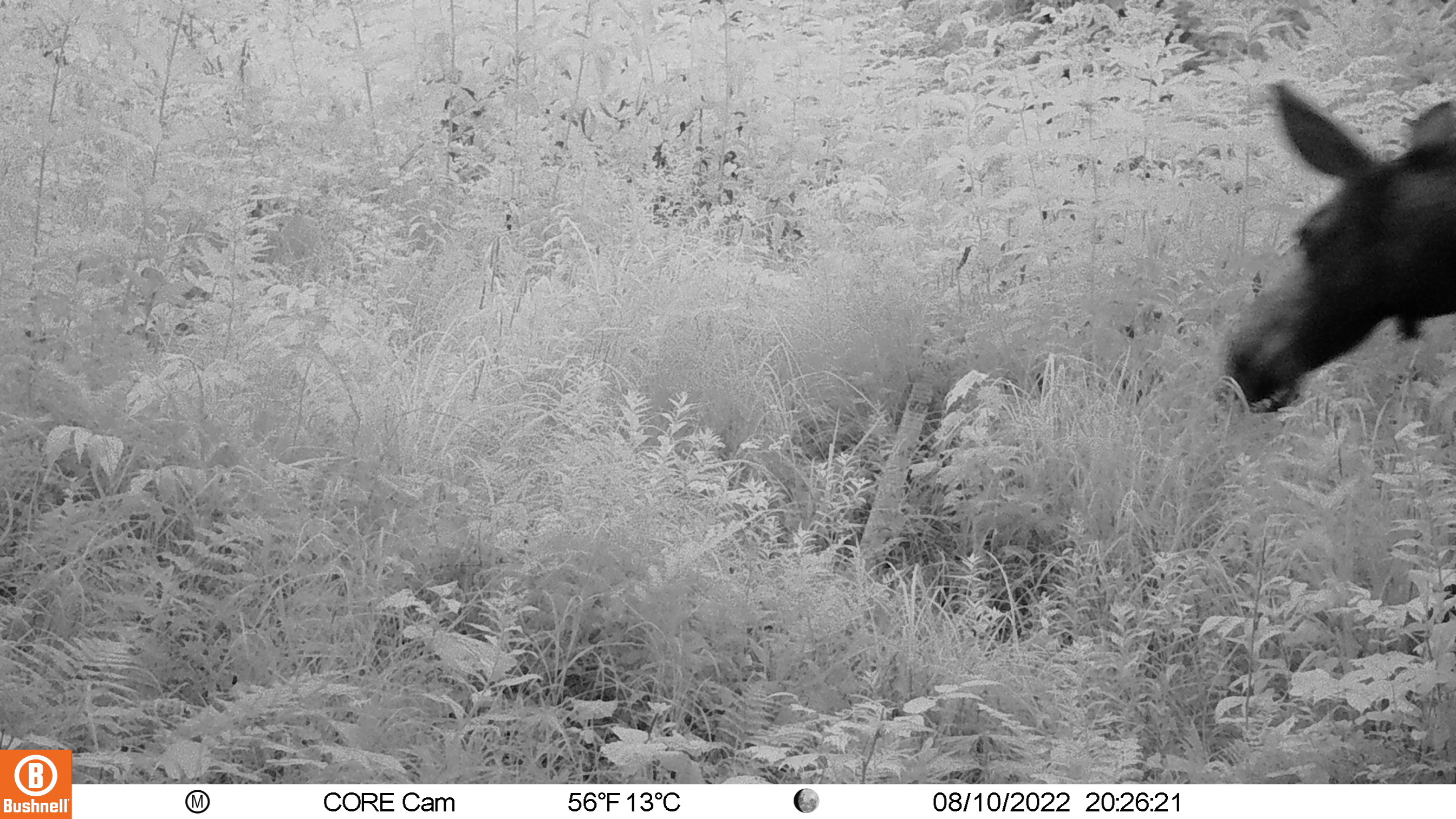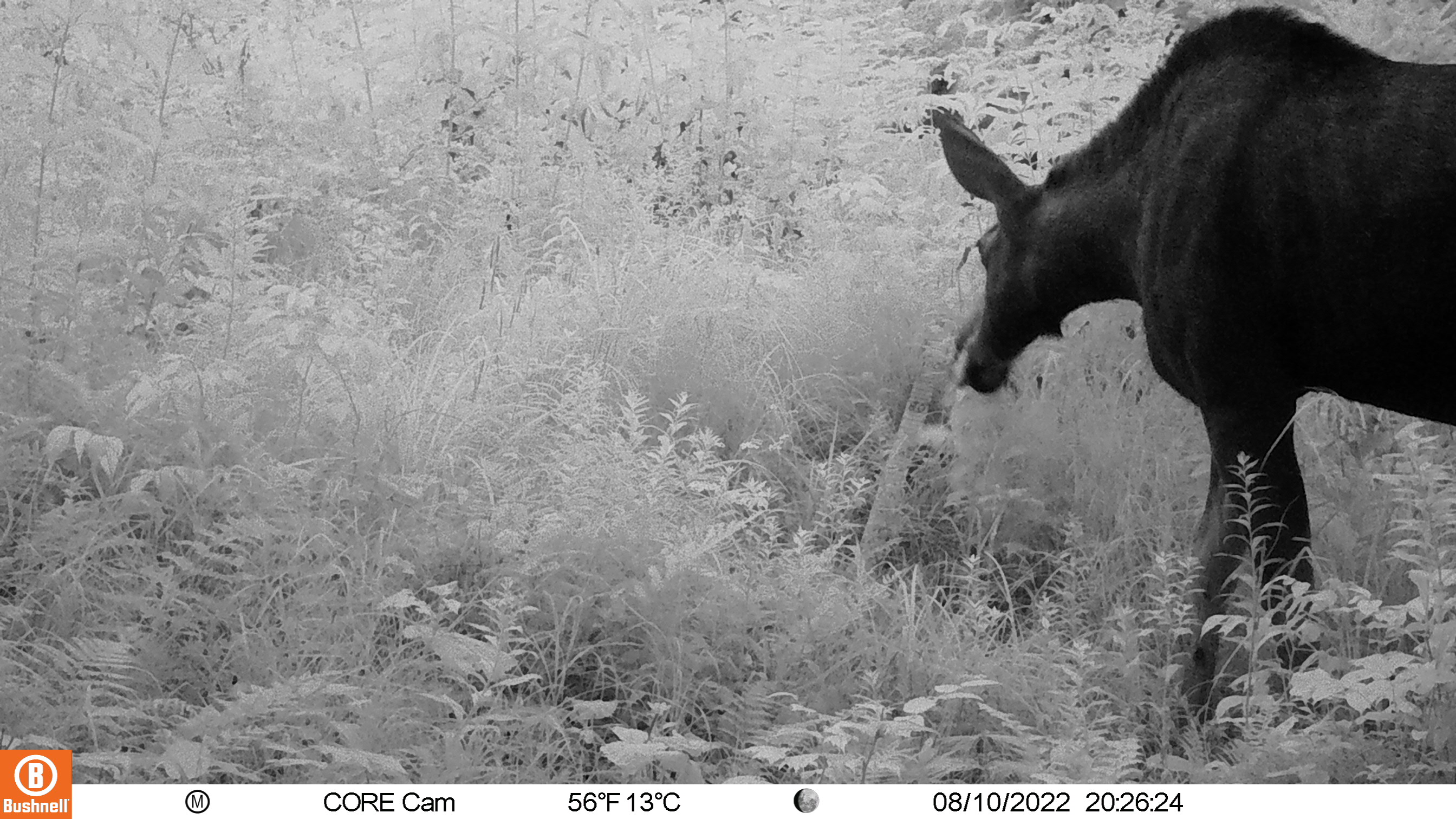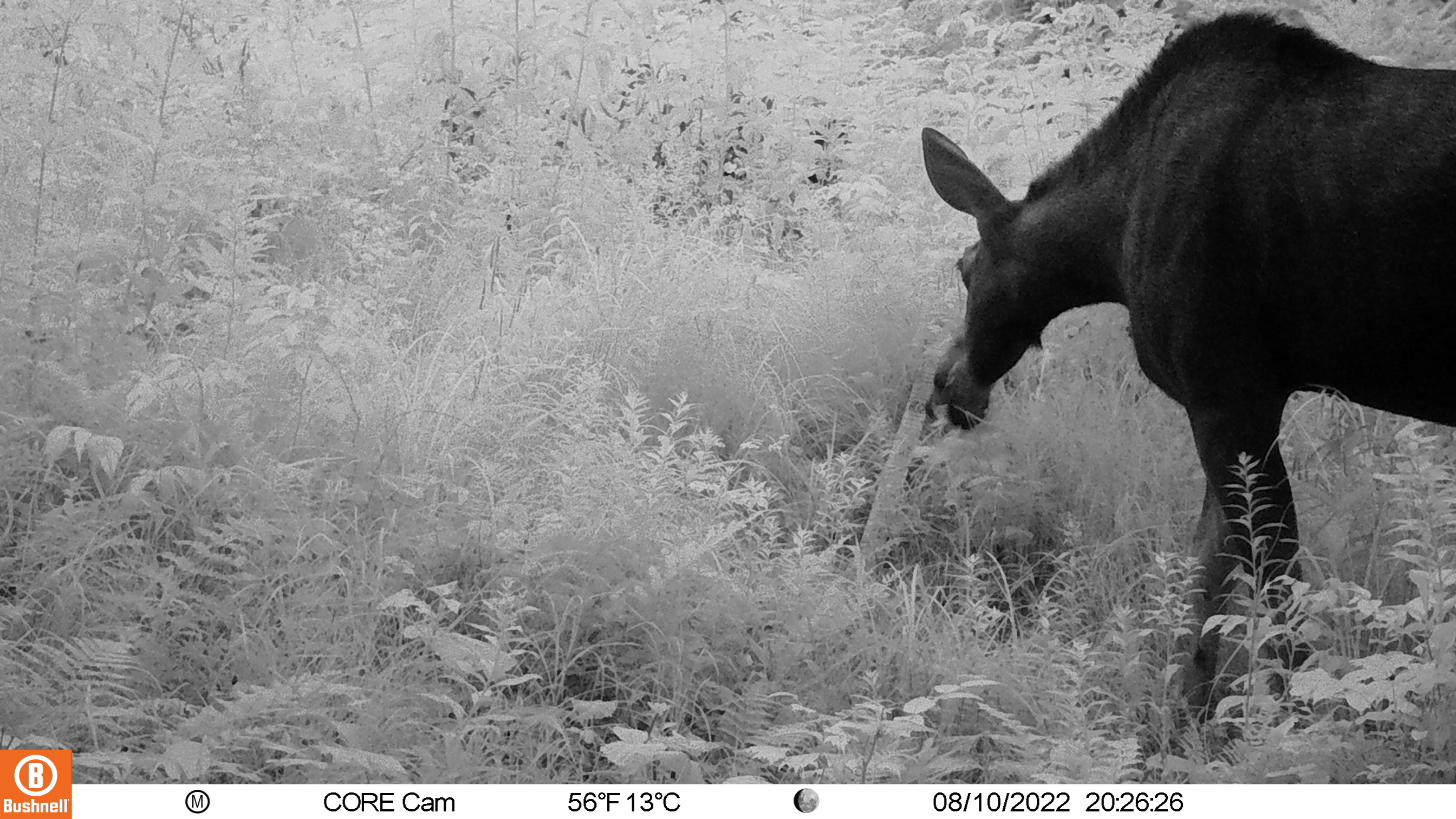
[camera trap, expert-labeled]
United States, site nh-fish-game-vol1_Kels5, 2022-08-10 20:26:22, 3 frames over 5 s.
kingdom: Animalia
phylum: Chordata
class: Mammalia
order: Artiodactyla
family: Cervidae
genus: Alces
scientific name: Alces alces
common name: moose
Moose (Alces alces).